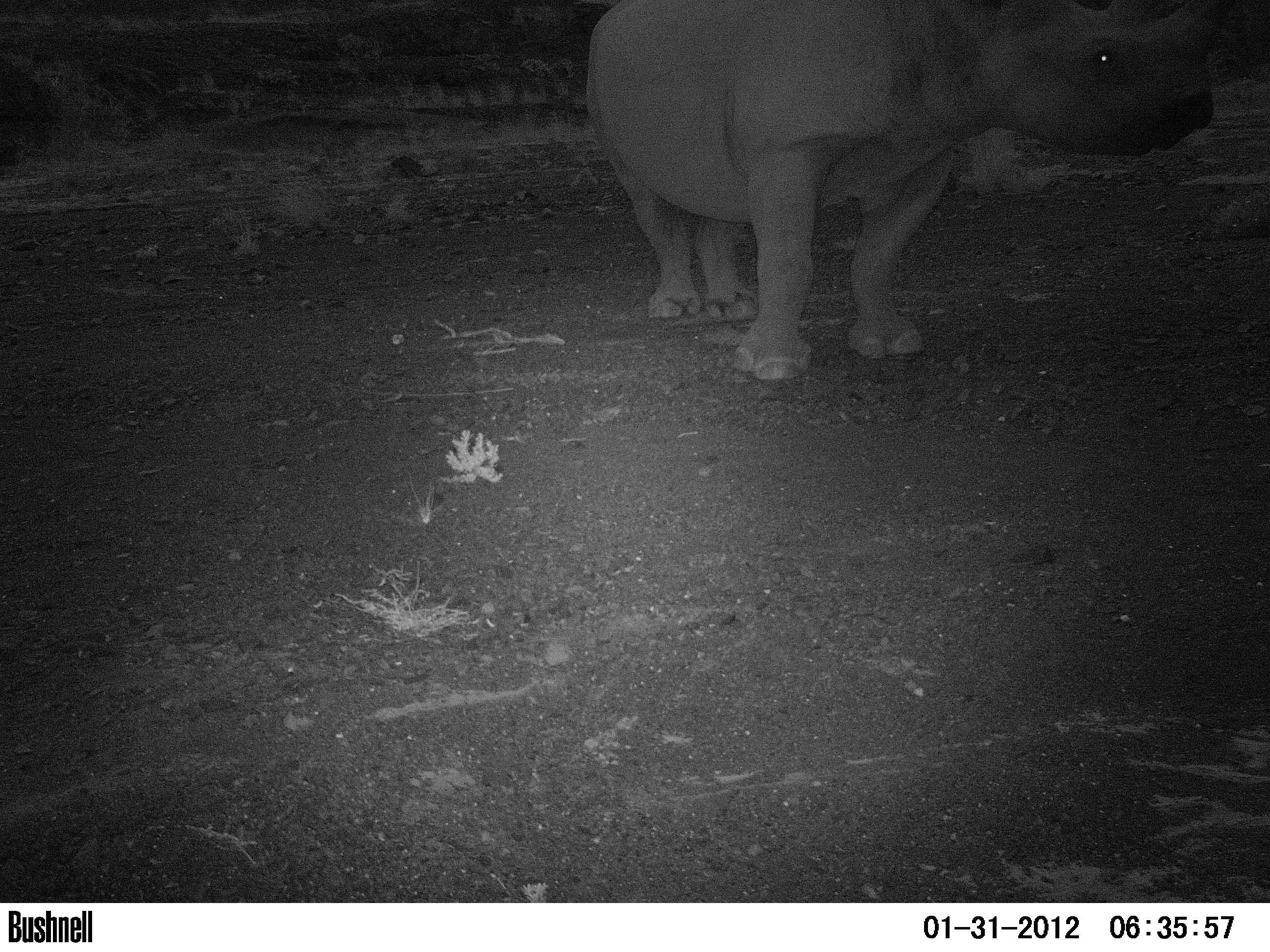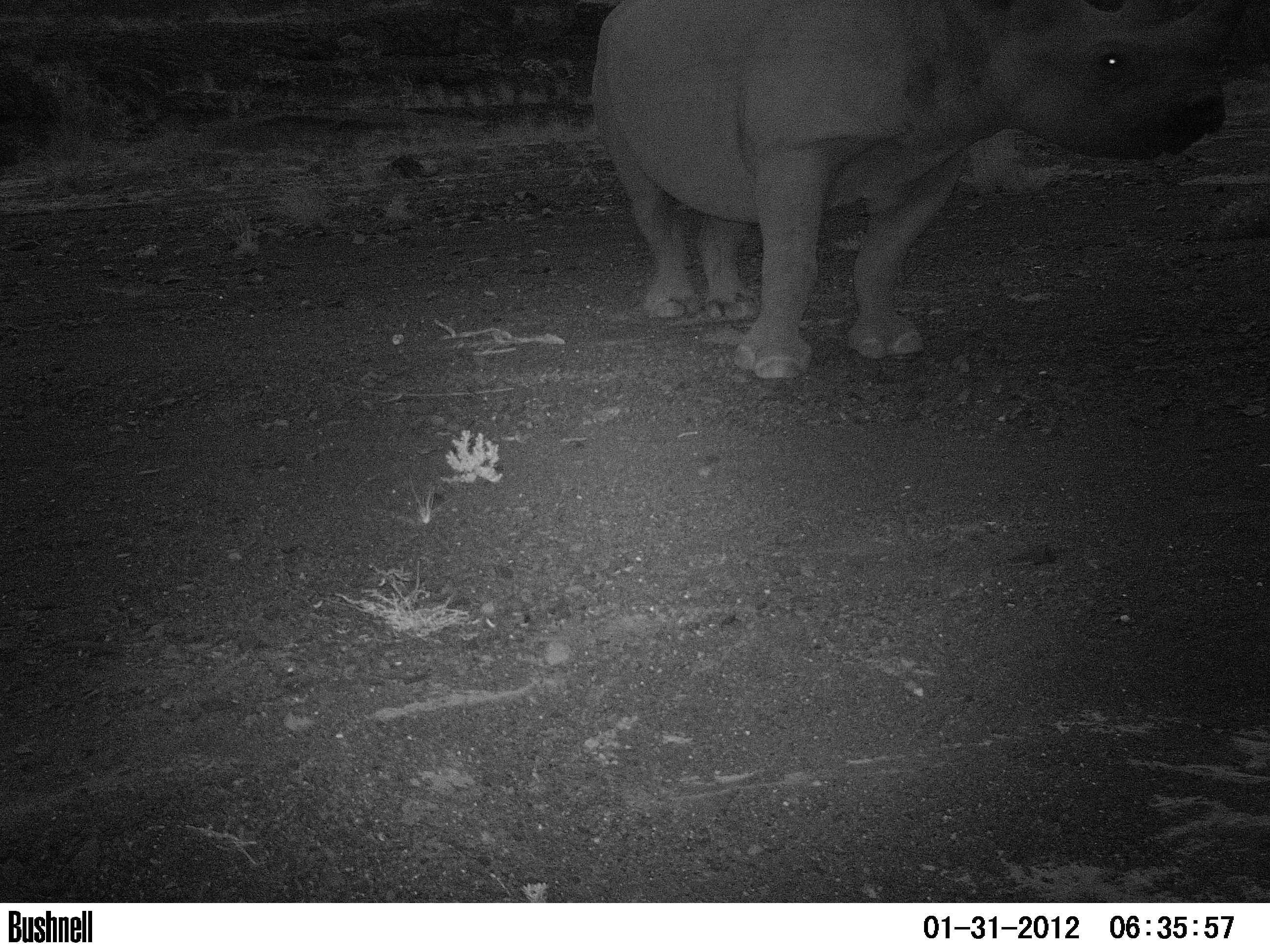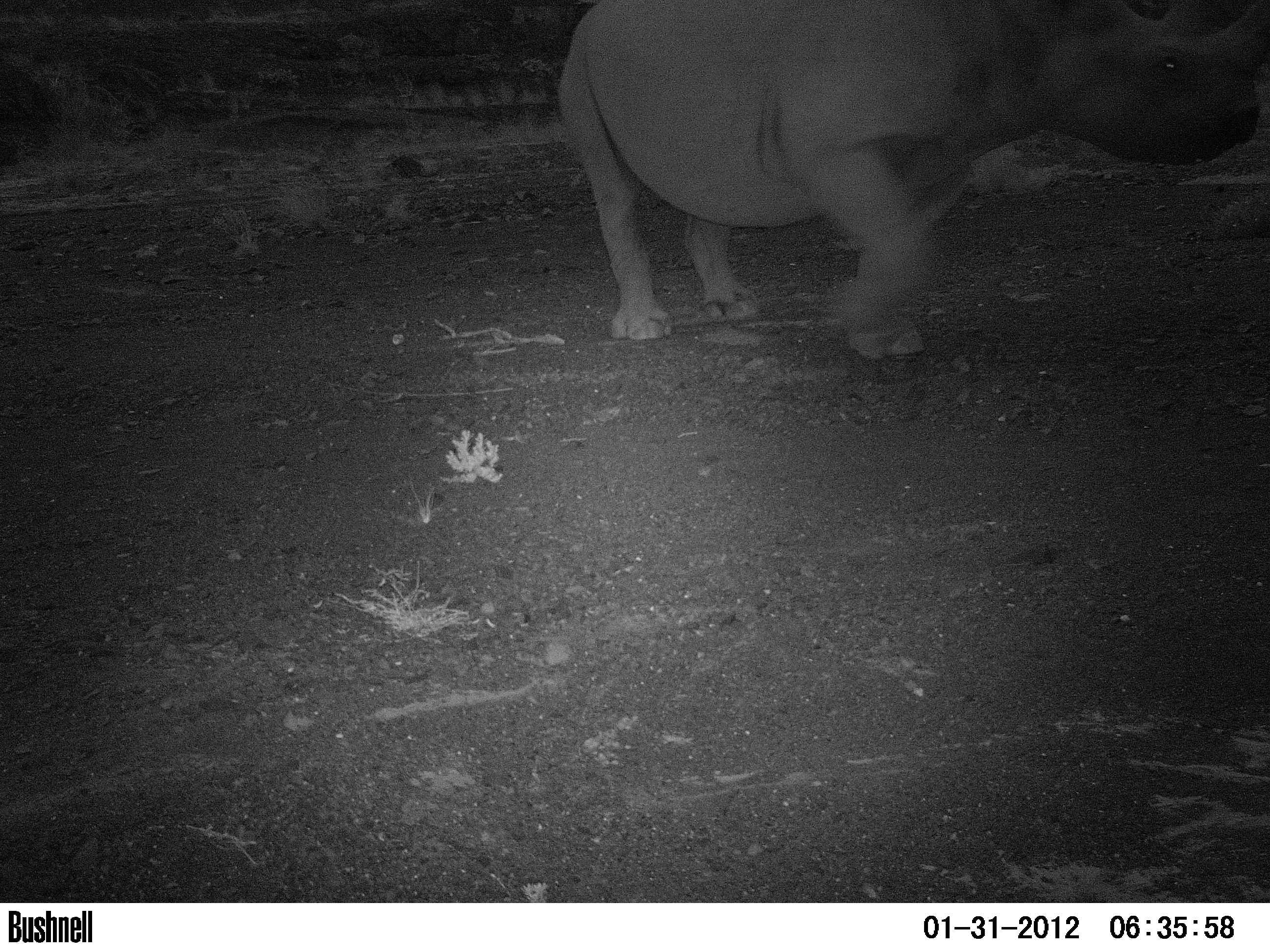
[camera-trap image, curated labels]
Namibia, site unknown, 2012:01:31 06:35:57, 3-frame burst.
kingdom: Animalia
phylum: Chordata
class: Mammalia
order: Perissodactyla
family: Rhinocerotidae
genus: Diceros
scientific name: Diceros bicornis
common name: black rhinoceros